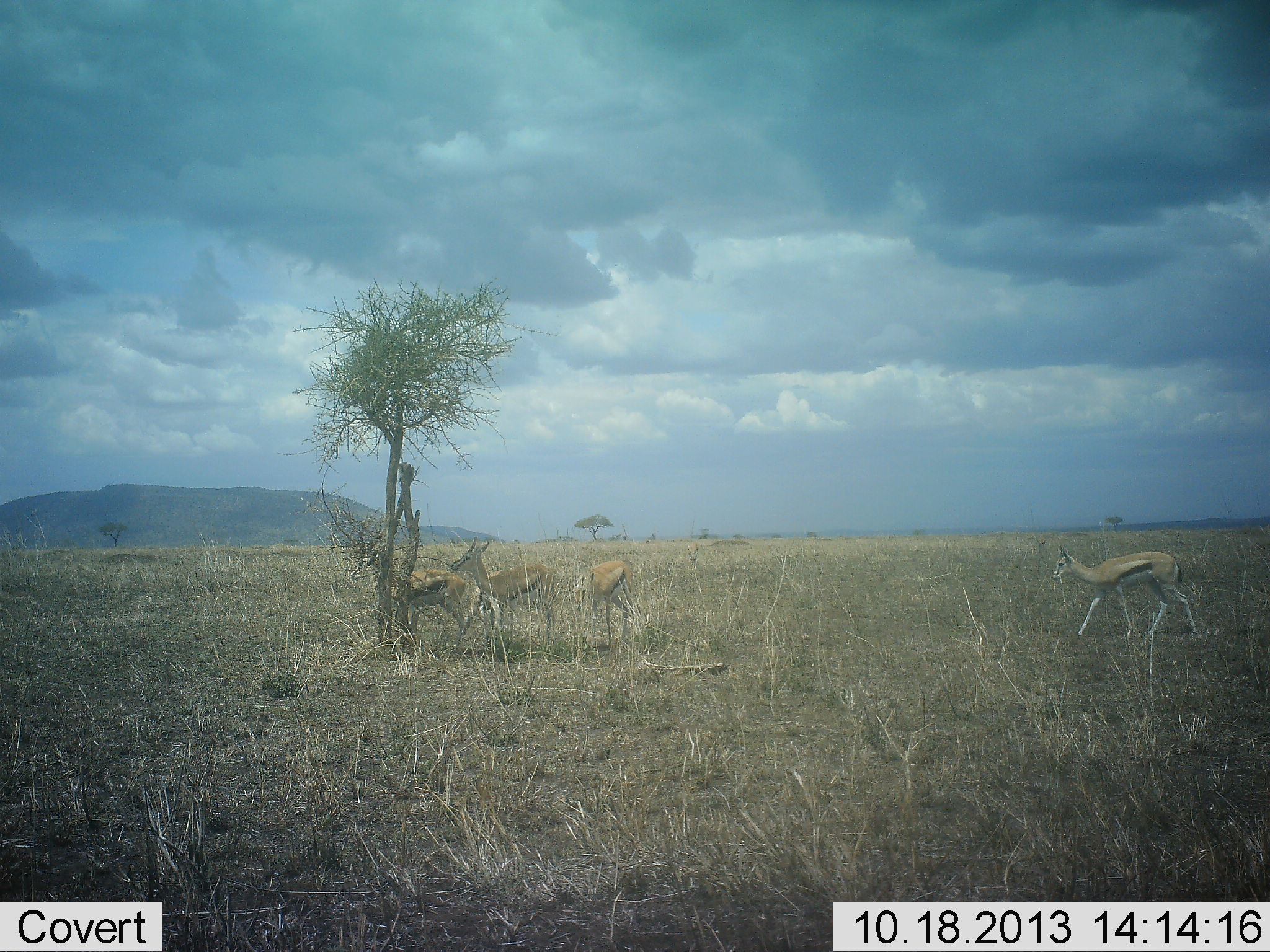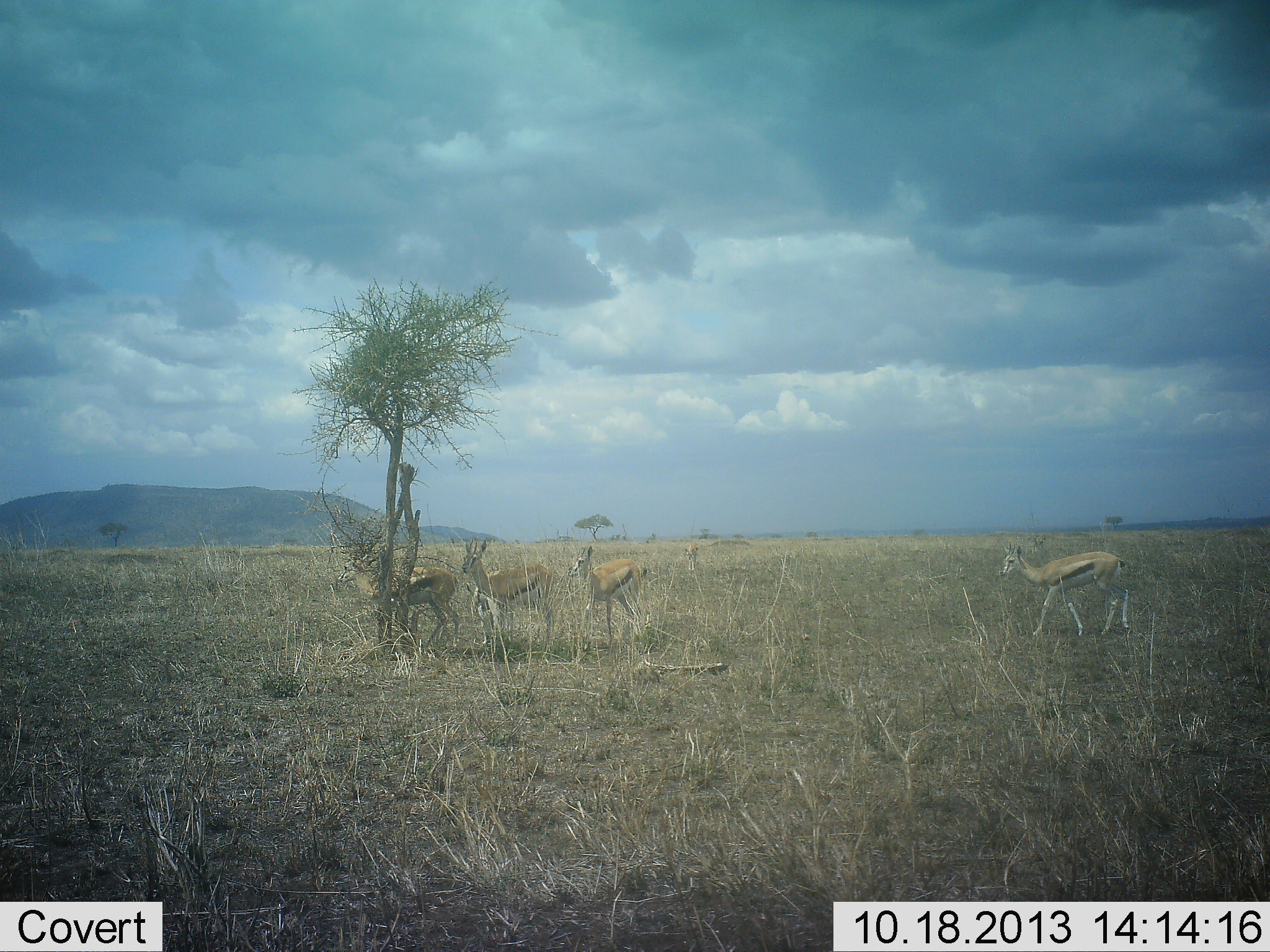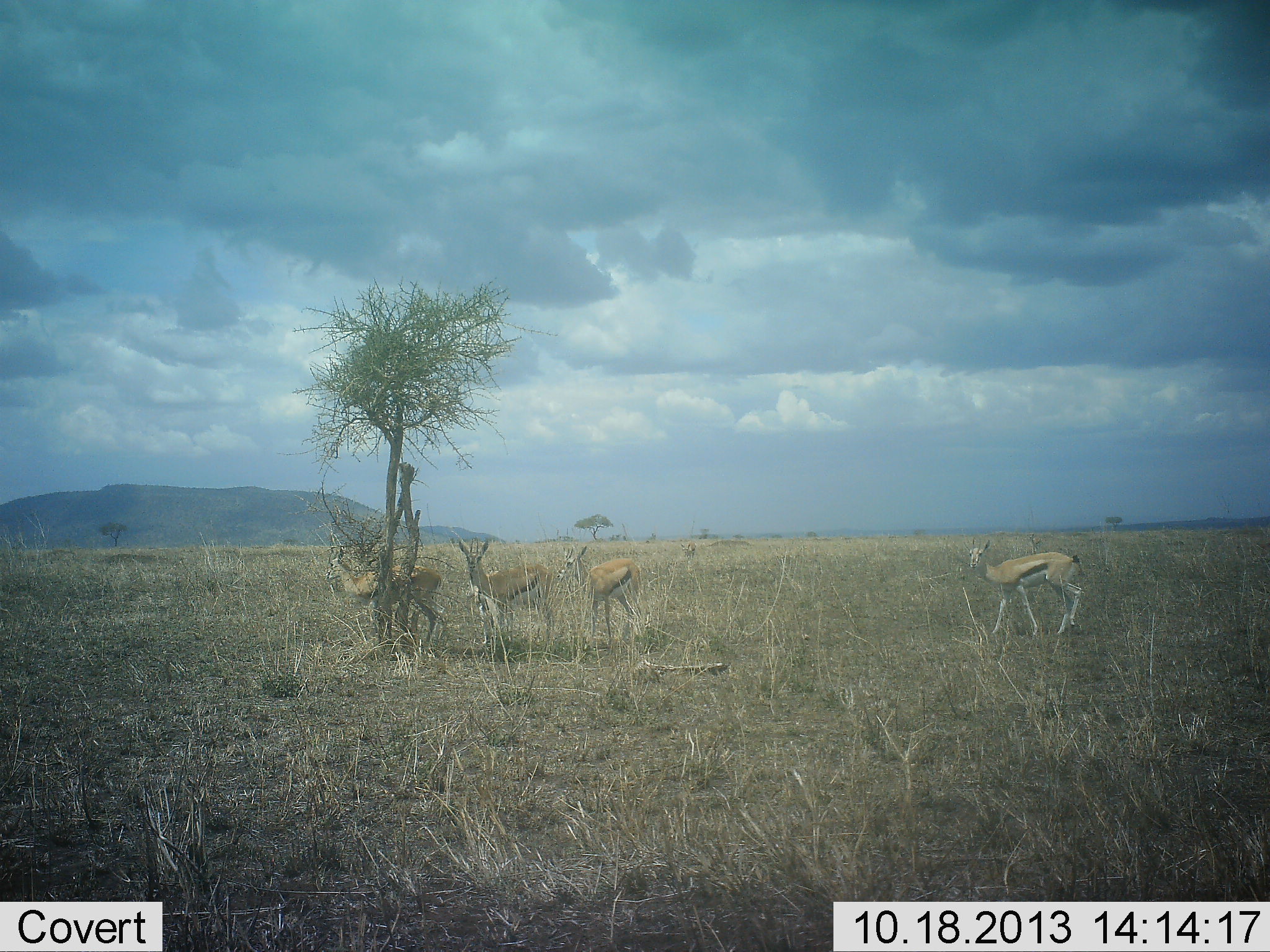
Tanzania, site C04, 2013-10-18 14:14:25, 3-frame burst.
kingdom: Animalia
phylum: Chordata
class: Mammalia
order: Artiodactyla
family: Bovidae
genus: Eudorcas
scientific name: Eudorcas thomsonii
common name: thomson's gazelle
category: gazellethomsons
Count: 4.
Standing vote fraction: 70%.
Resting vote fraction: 10%.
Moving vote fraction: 70%.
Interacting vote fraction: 10%.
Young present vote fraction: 10%.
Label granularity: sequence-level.